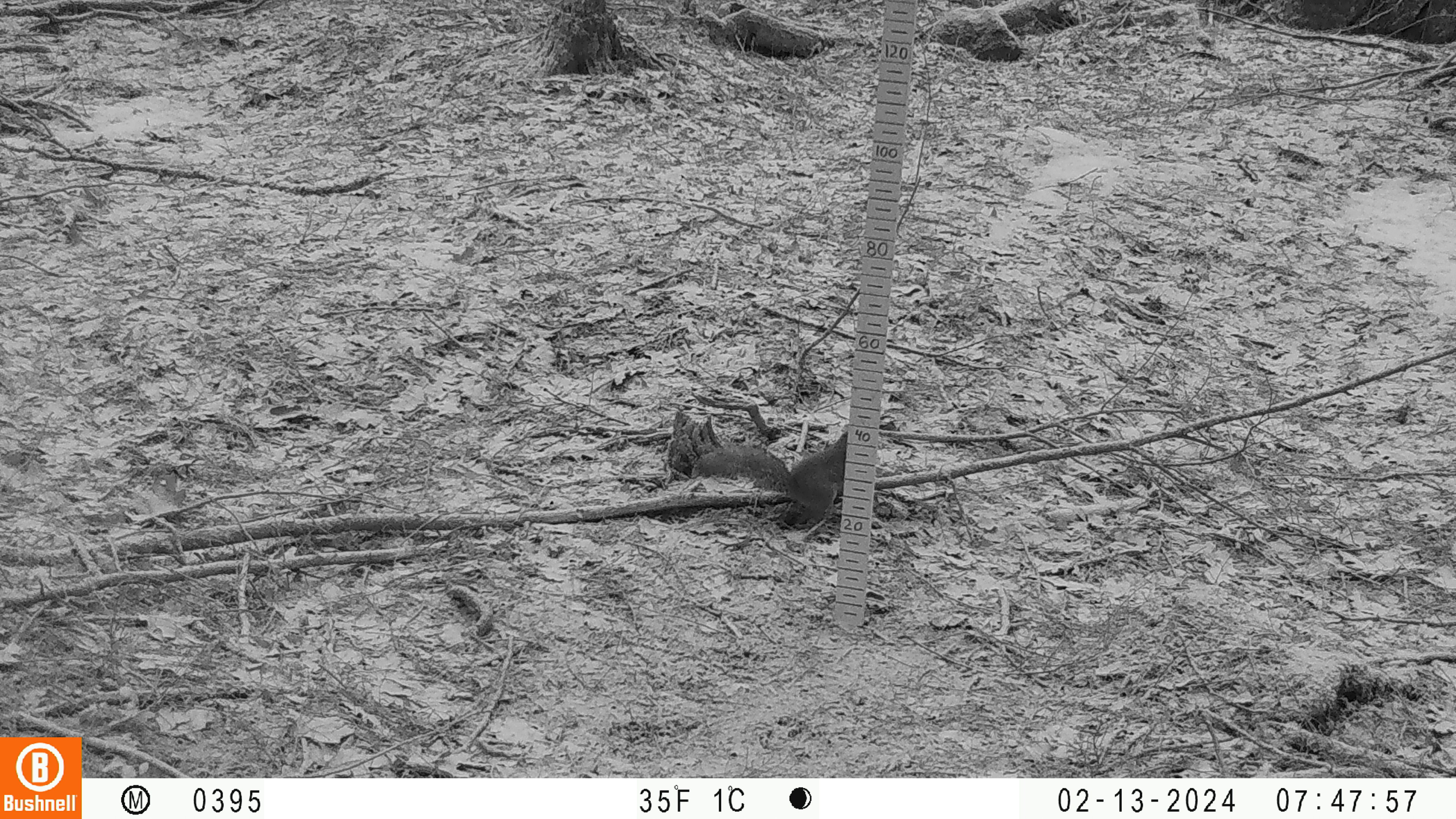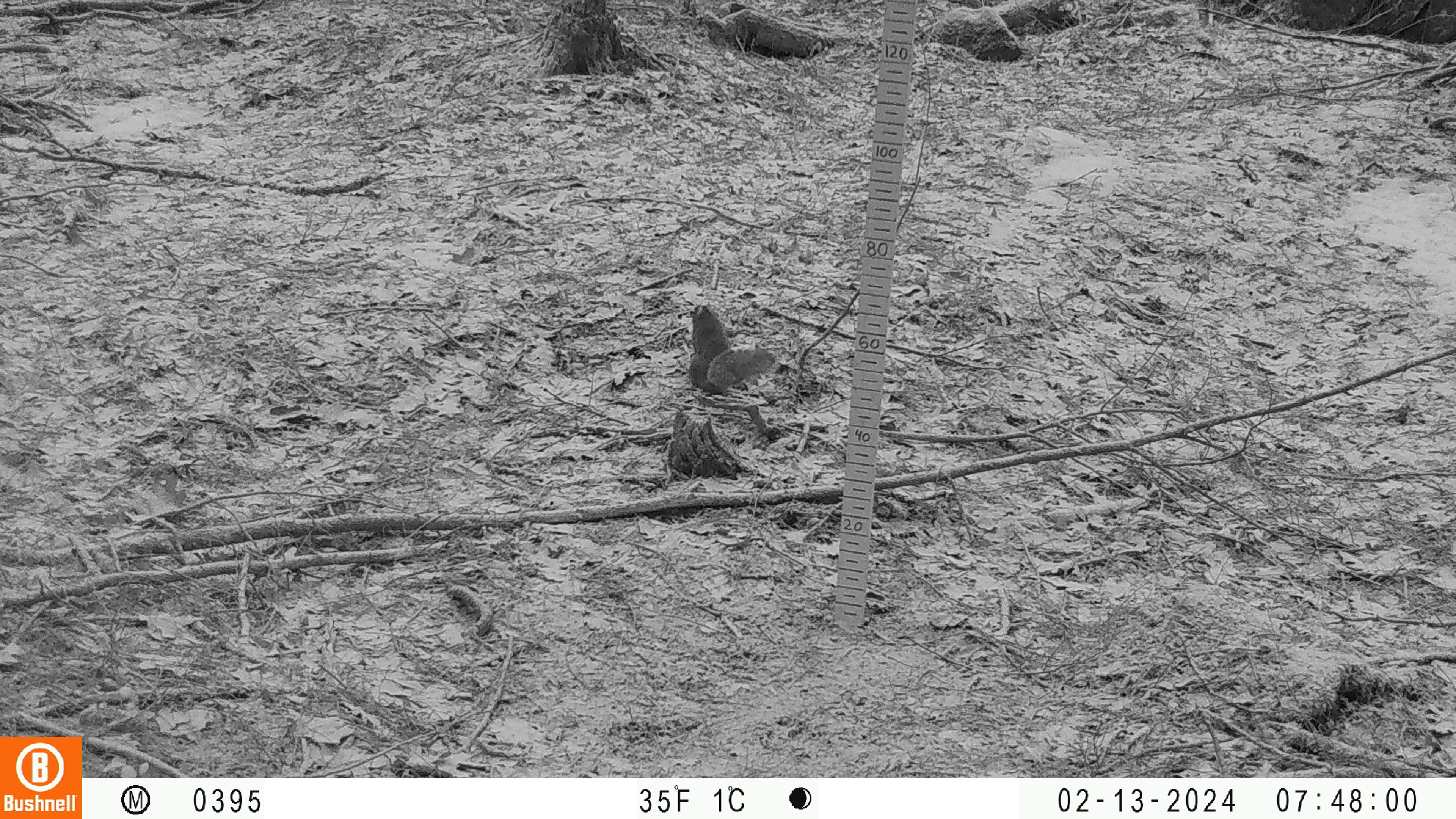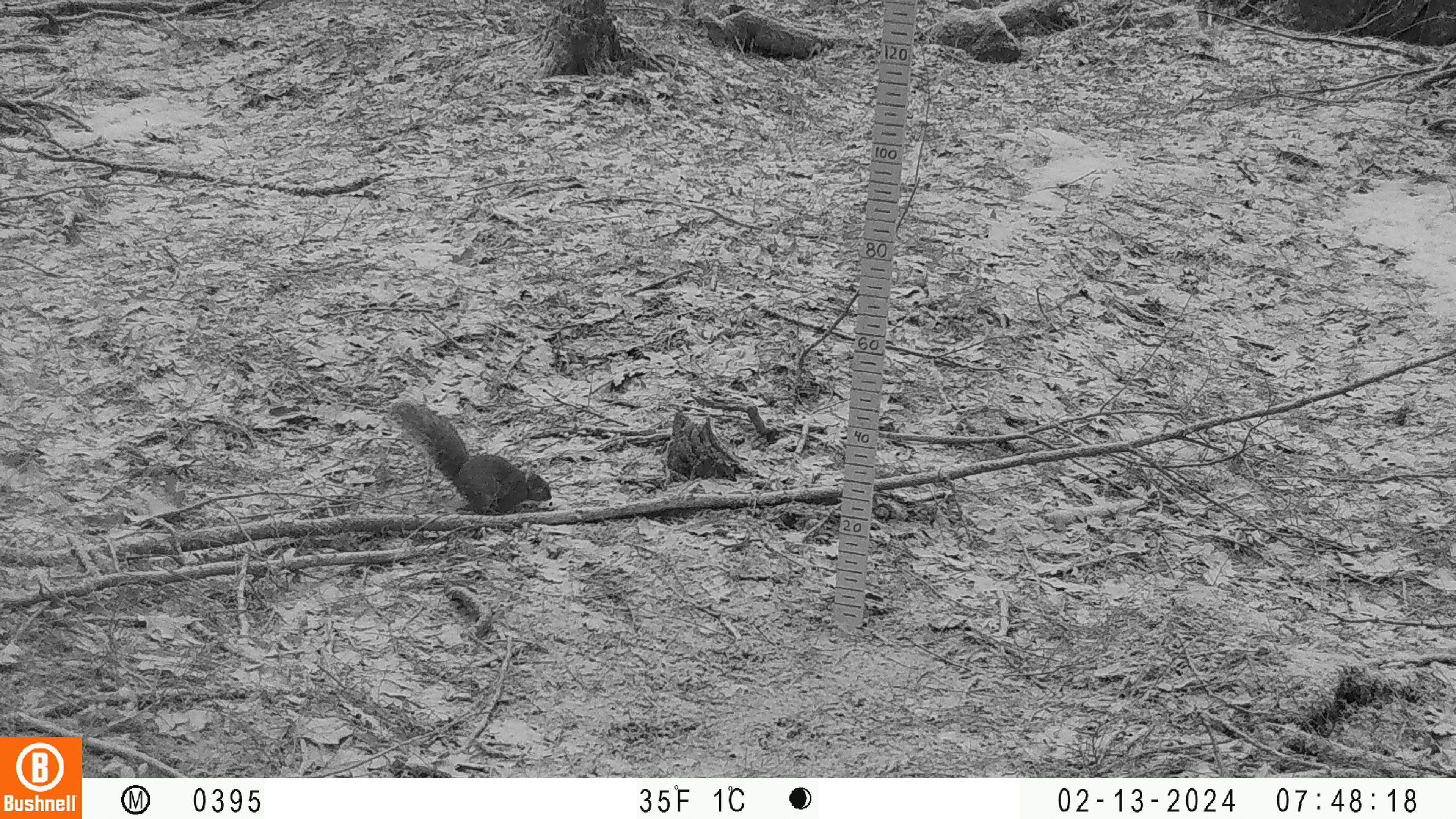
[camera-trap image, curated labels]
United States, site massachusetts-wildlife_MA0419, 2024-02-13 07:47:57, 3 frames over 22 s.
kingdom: Animalia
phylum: Chordata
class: Mammalia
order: Rodentia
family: Sciuridae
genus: Sciurus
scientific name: Sciurus carolinensis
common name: gray squirrel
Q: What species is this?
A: Gray squirrel (Sciurus carolinensis).